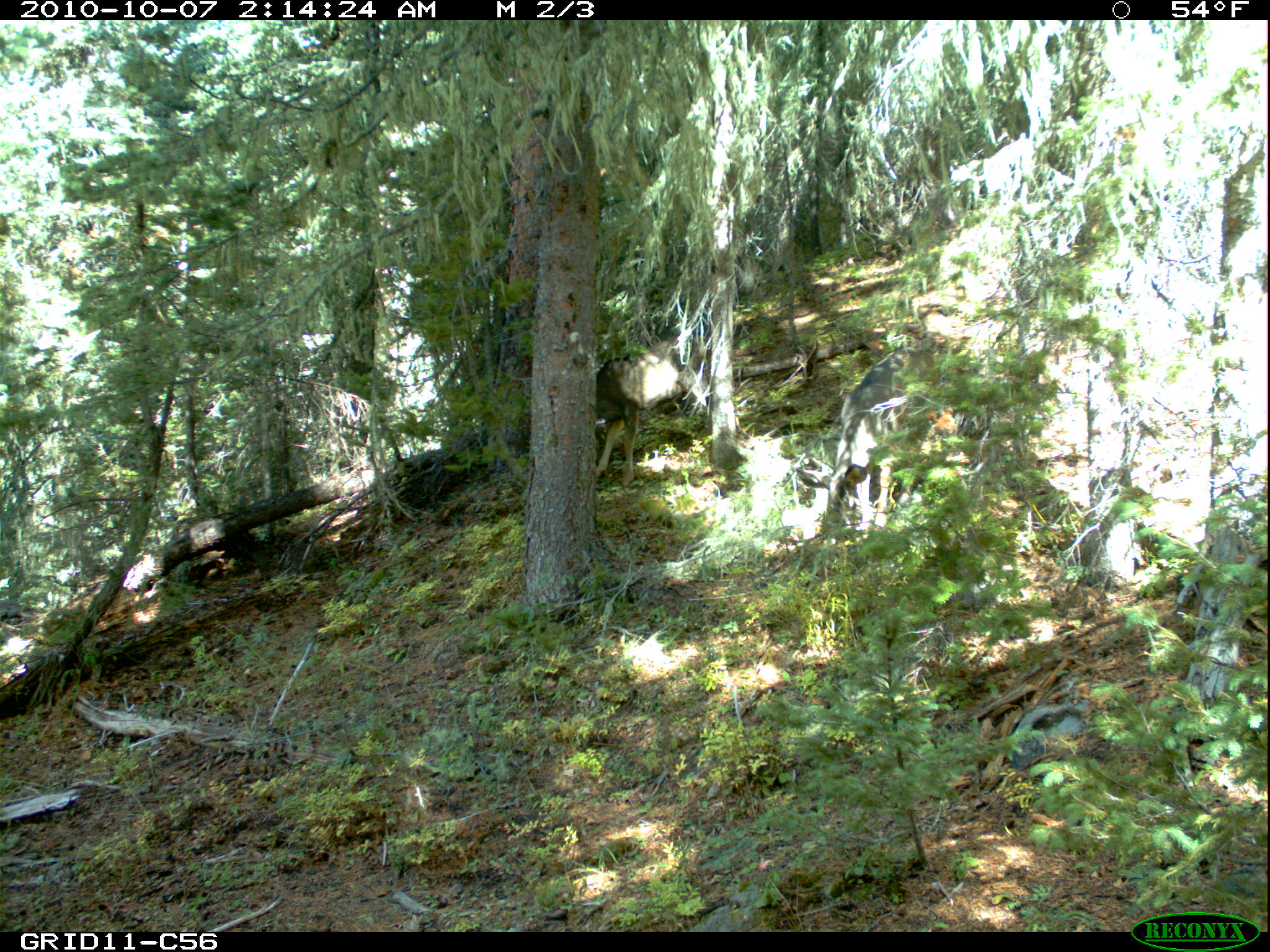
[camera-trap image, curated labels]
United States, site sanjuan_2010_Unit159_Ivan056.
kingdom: Animalia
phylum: Chordata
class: Mammalia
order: Artiodactyla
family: Cervidae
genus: Odocoileus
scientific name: Odocoileus hemionus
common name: mule deer